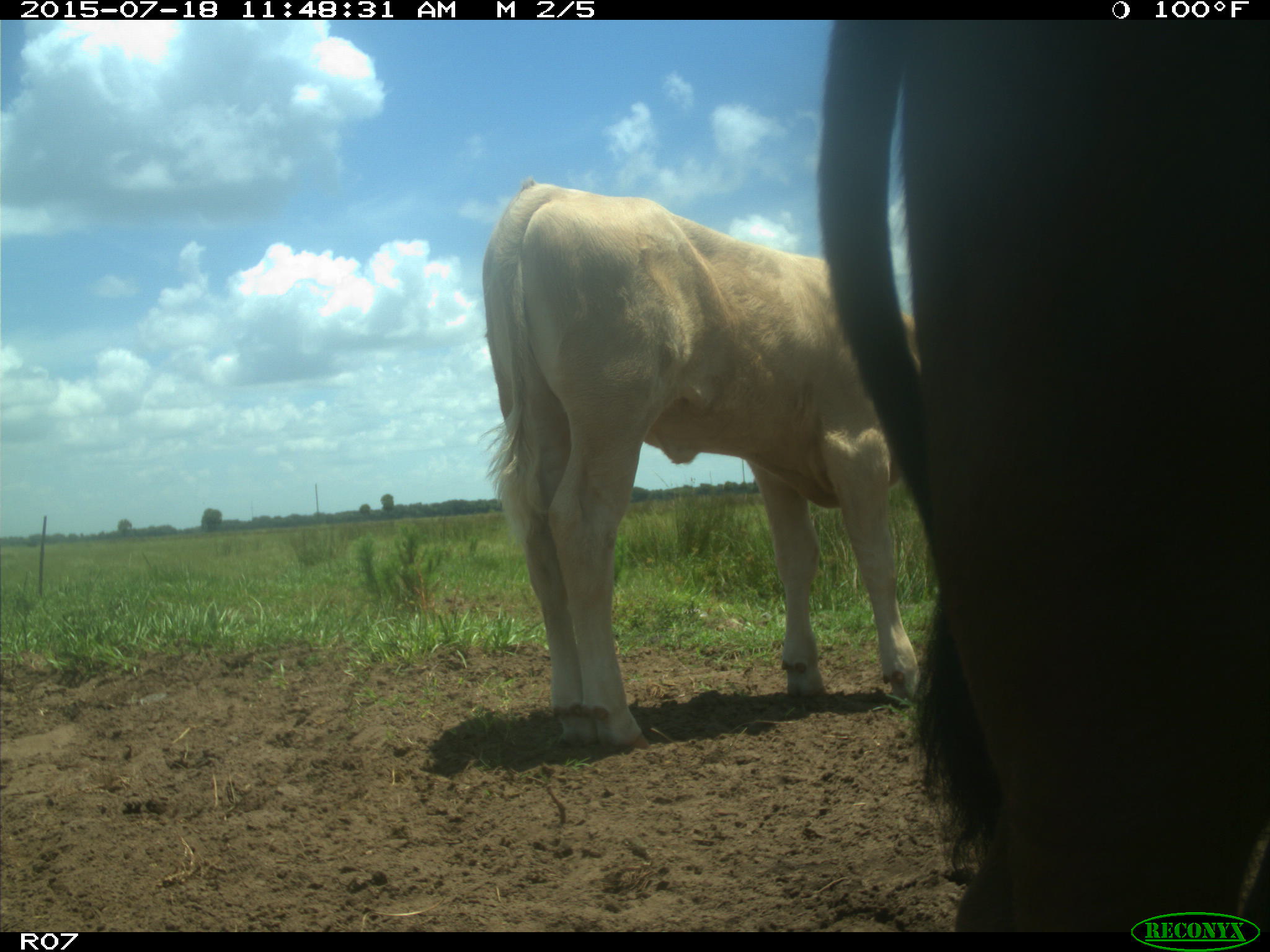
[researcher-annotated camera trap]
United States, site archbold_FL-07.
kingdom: Animalia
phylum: Chordata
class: Mammalia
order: Artiodactyla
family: Bovidae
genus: Bos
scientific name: Bos taurus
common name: domestic cow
Bos taurus (domestic cow).